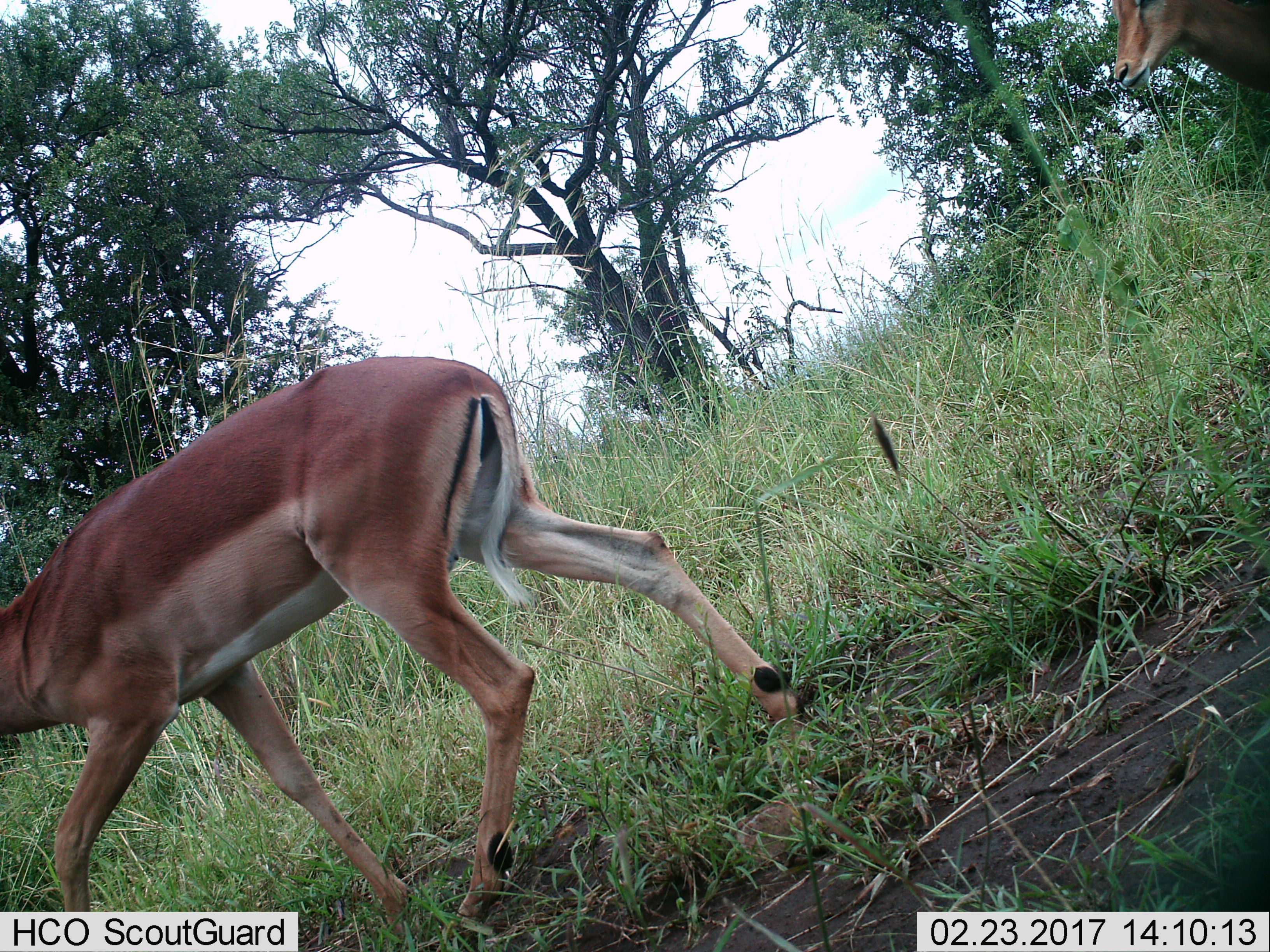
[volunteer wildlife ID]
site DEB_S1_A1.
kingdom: Animalia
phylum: Chordata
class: Mammalia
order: Artiodactyla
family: Bovidae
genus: Aepyceros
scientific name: Aepyceros melampus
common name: impala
Impala (Aepyceros melampus), count 2. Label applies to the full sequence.